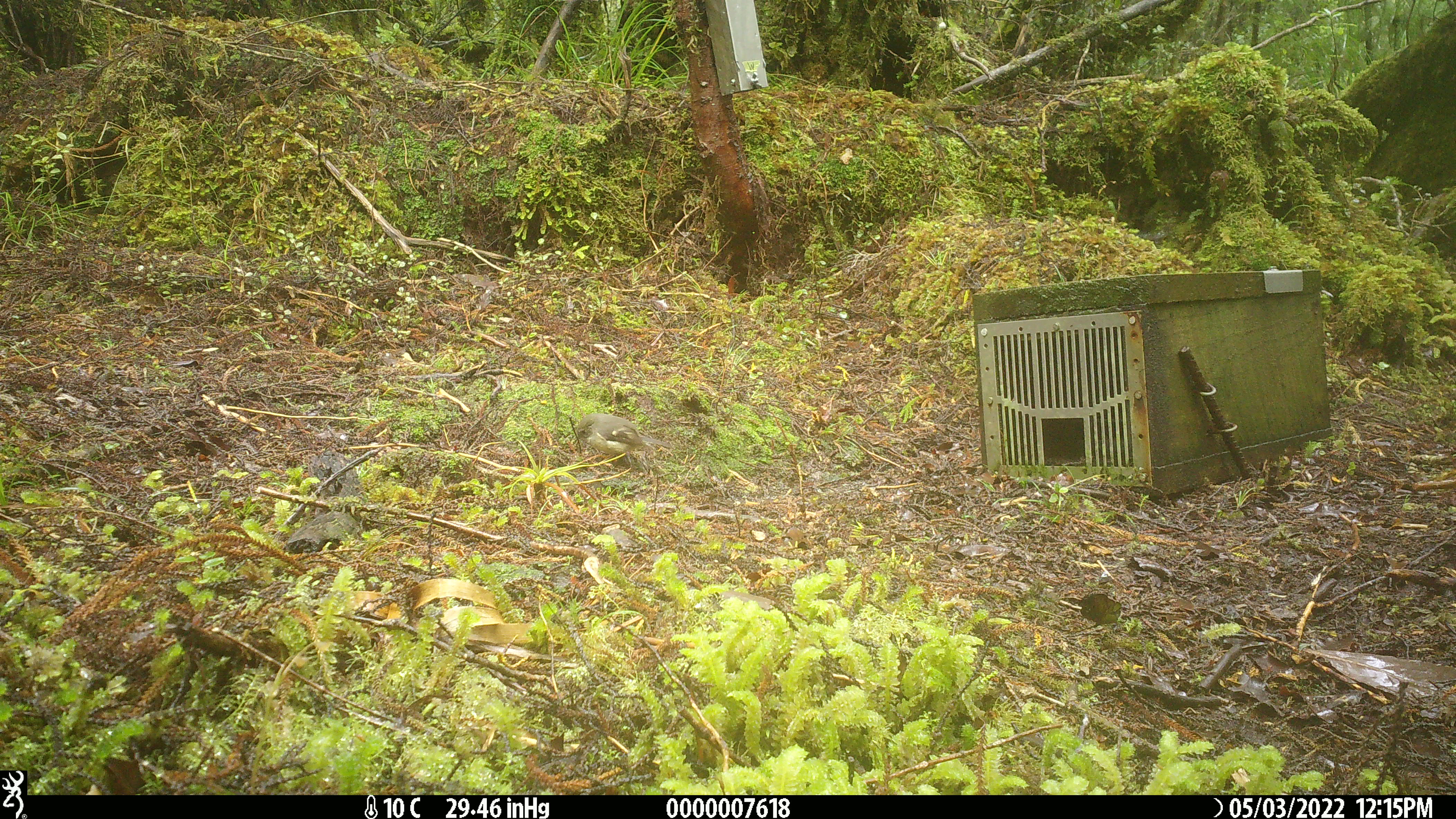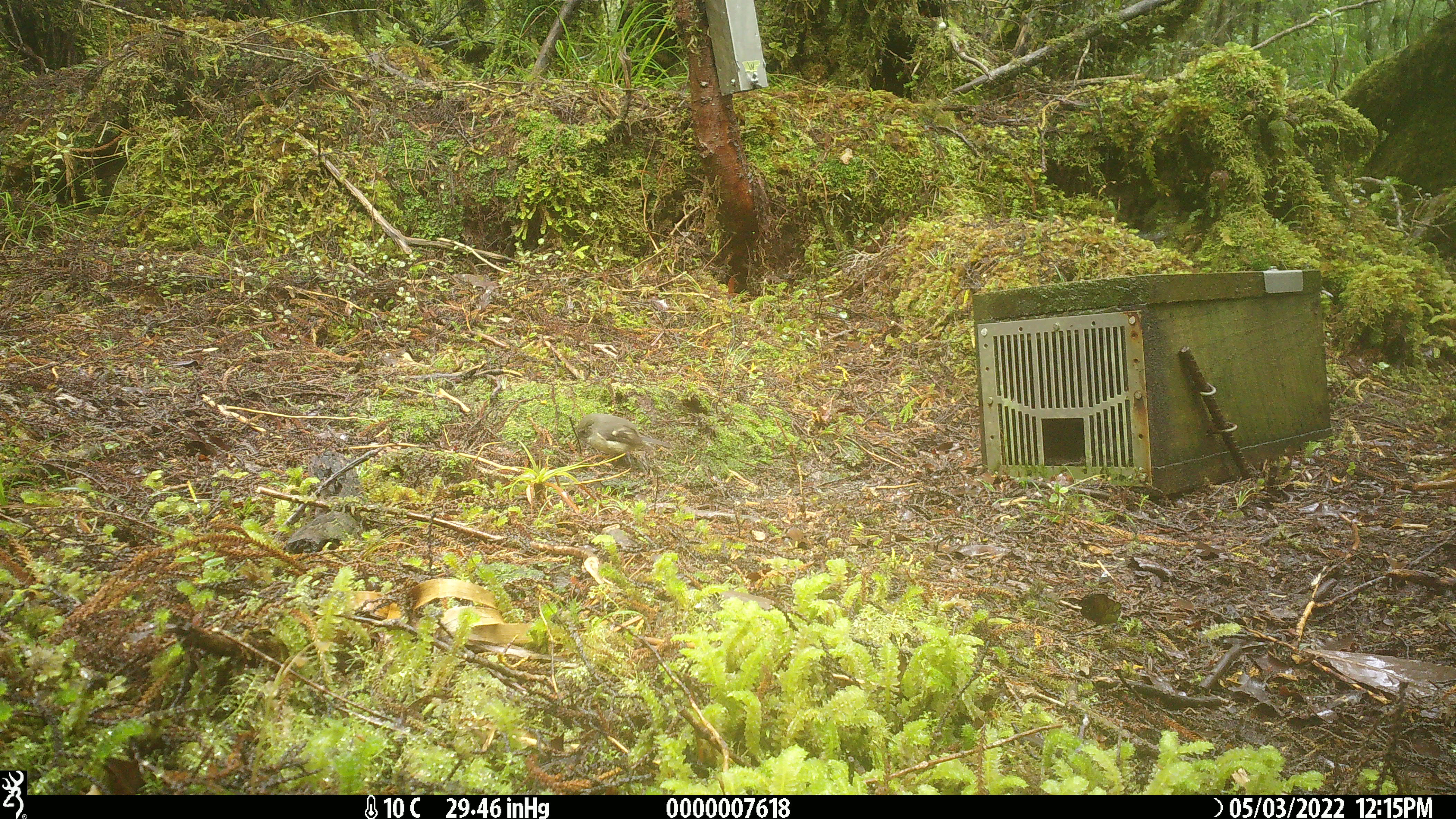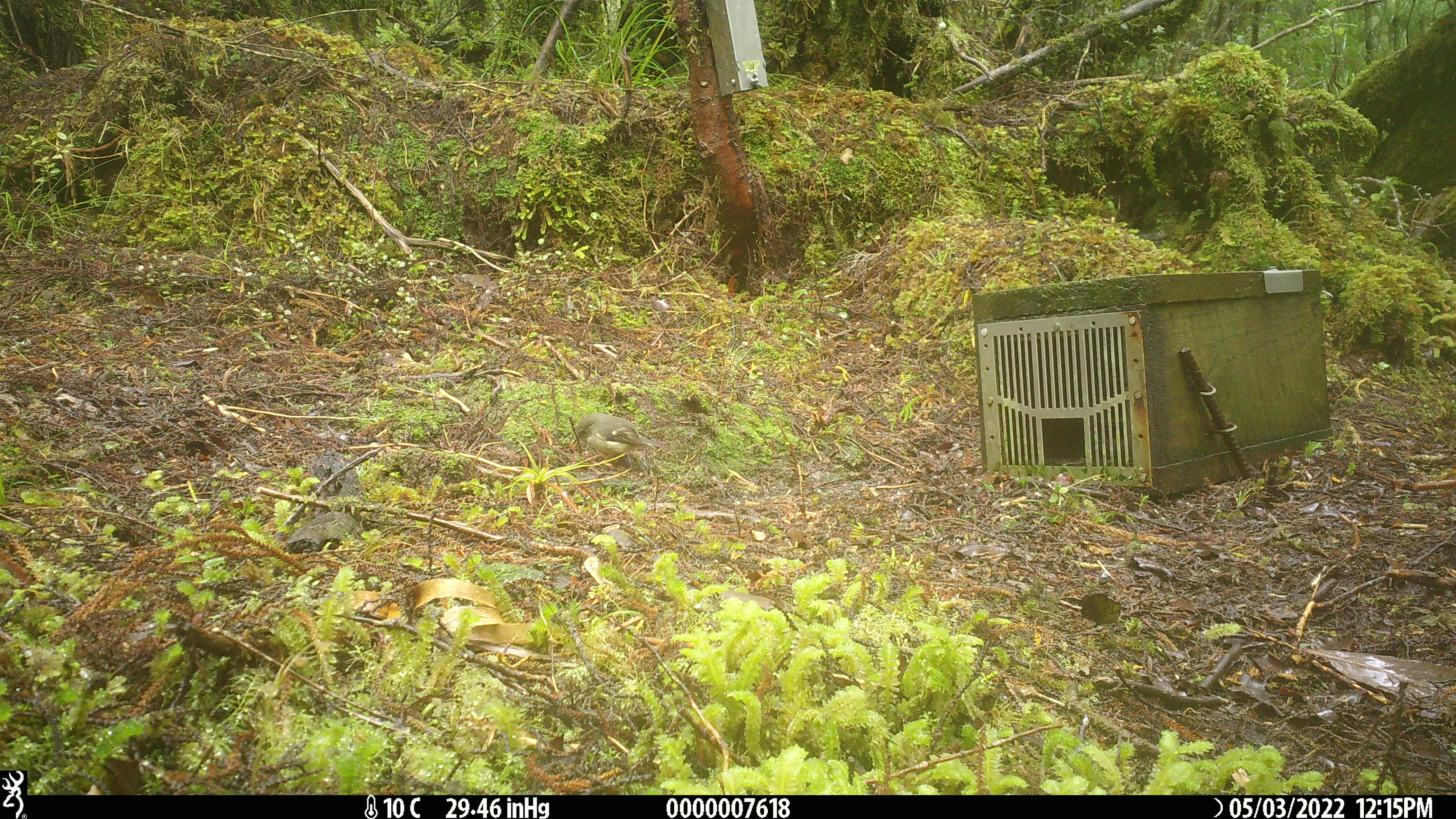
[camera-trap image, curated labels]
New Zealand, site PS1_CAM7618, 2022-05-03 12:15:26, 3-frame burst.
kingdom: Animalia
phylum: Chordata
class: Aves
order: Passeriformes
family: Petroicidae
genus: Petroica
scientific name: Petroica macrocephala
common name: tomtit